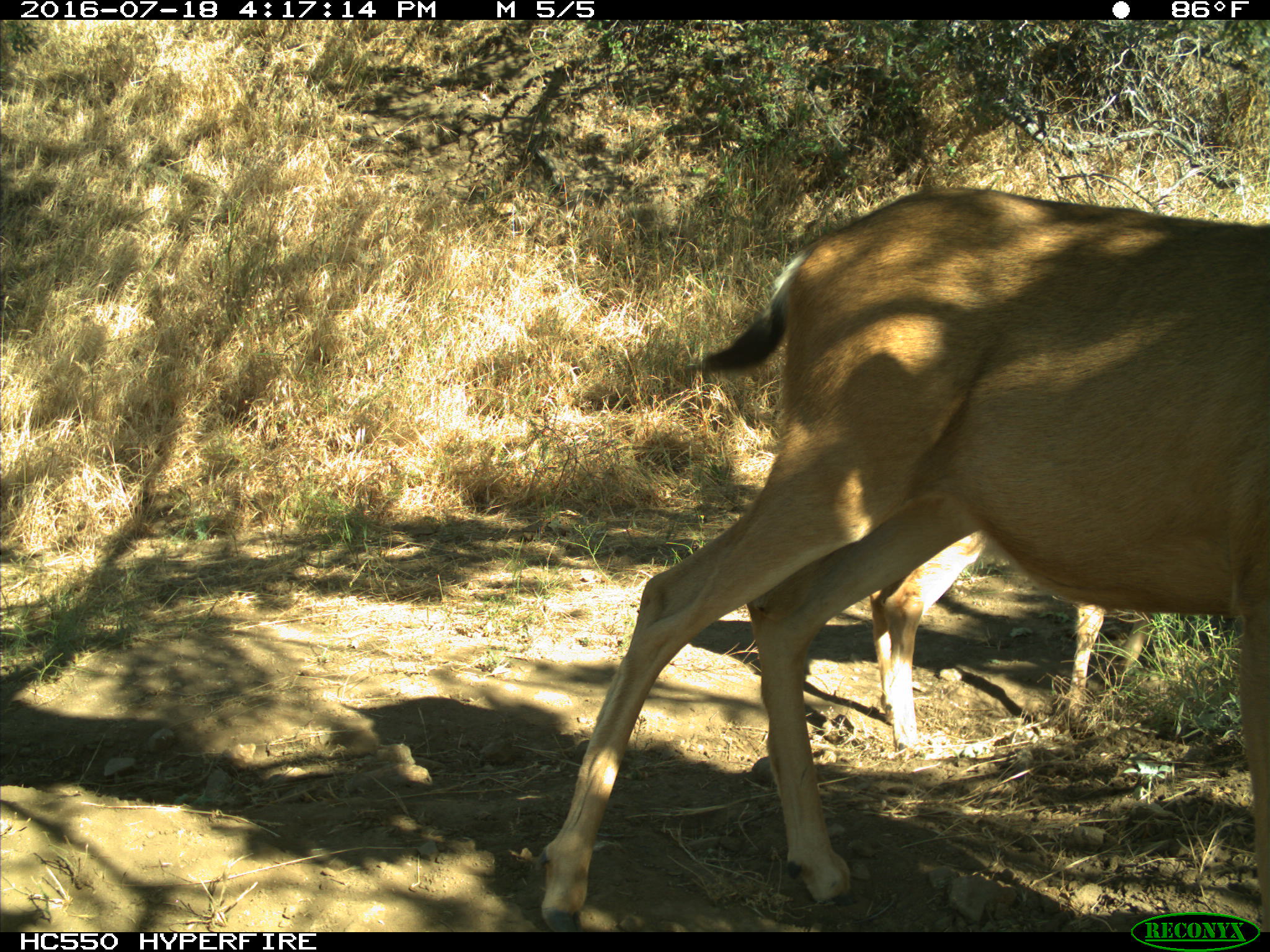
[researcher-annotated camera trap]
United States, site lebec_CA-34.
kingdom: Animalia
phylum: Chordata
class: Mammalia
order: Artiodactyla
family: Cervidae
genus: Odocoileus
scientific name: Odocoileus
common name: deer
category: unidentified deer